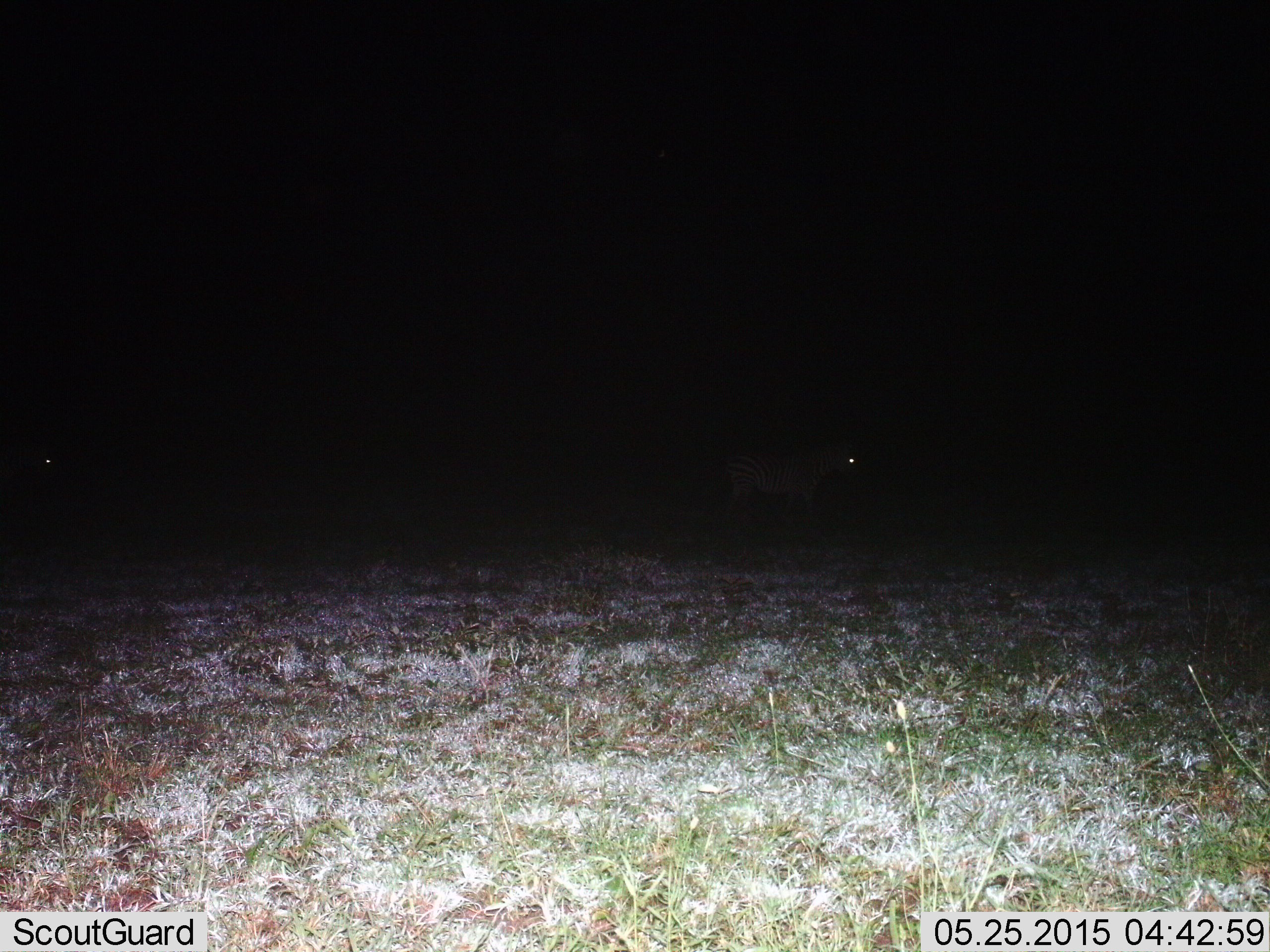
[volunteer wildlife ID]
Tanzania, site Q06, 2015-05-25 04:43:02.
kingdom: Animalia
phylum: Chordata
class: Mammalia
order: Perissodactyla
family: Equidae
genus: Equus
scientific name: Equus quagga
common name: plains zebra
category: zebra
Zebra (plains zebra) (Equus quagga), count 2. Behavior (volunteer vote fractions): standing 60%, resting 10%, moving 40%, interacting 0%. Young present (vote fraction): 0%. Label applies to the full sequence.